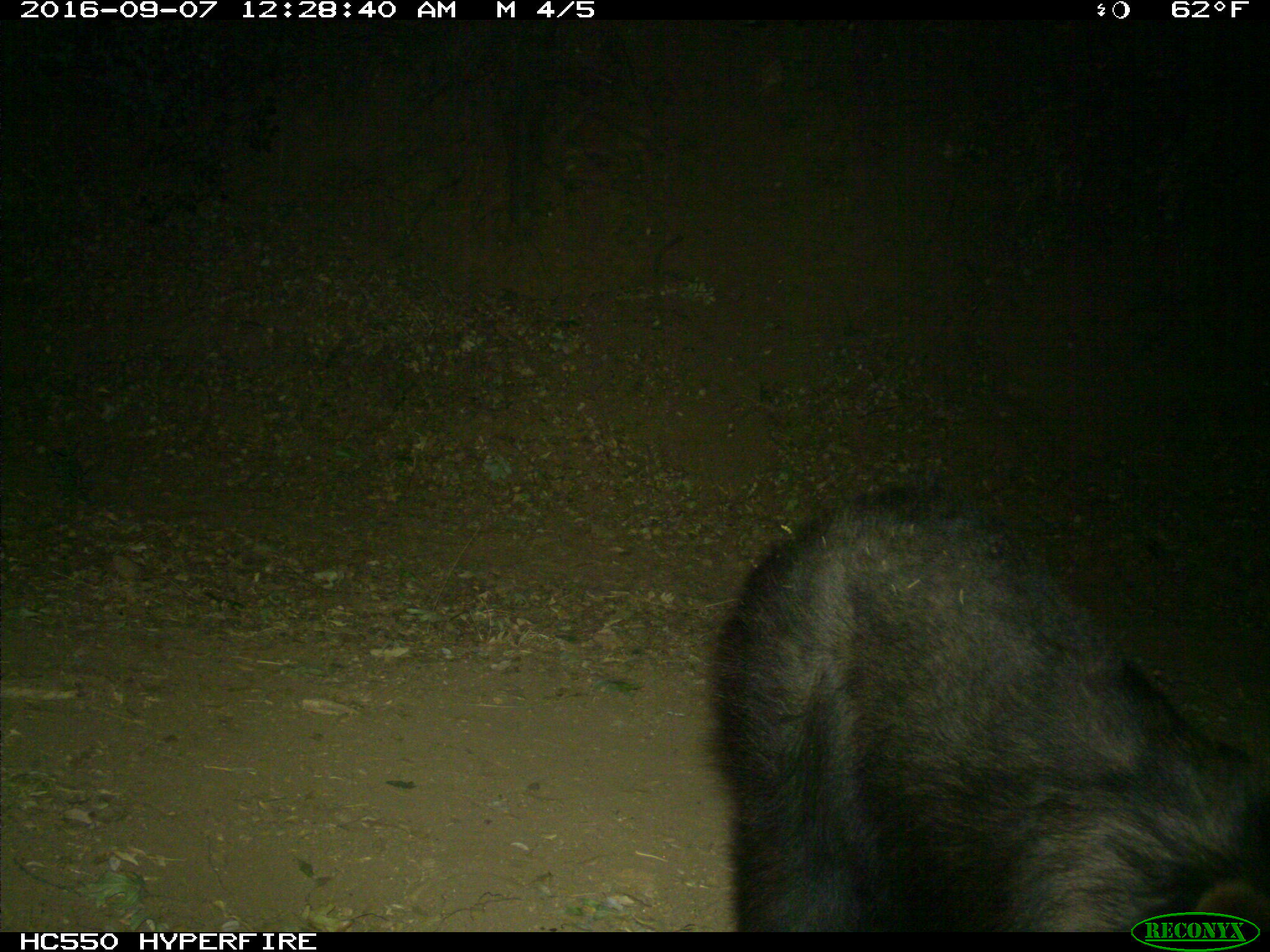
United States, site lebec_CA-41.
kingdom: Animalia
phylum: Chordata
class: Mammalia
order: Carnivora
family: Ursidae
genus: Ursus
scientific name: Ursus americanus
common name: american black bear